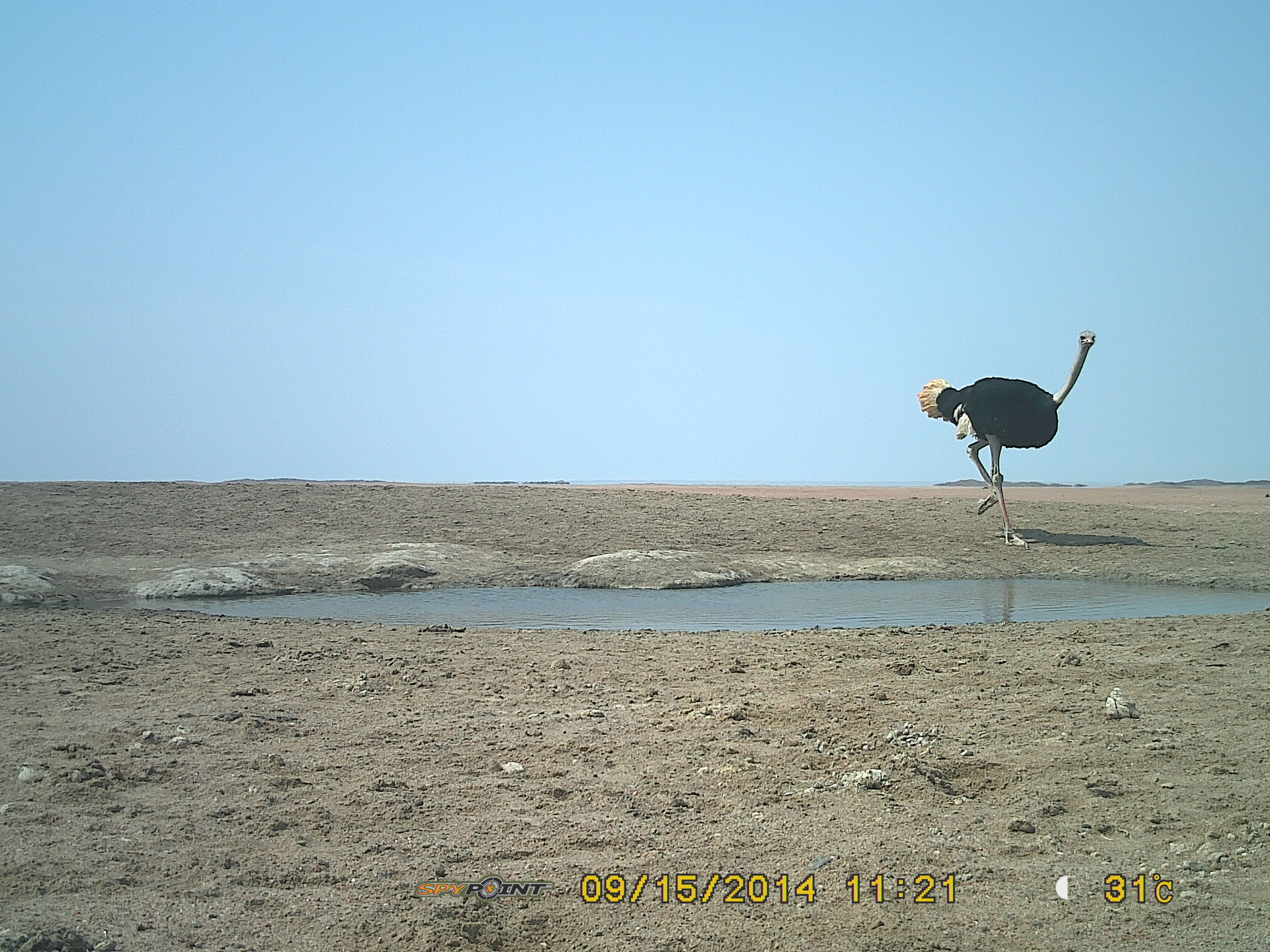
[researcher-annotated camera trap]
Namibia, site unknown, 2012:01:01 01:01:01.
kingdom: Animalia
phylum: Chordata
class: Aves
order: Struthioniformes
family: Struthionidae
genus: Struthio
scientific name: Struthio camelus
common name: common ostrich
Struthio camelus (common ostrich).